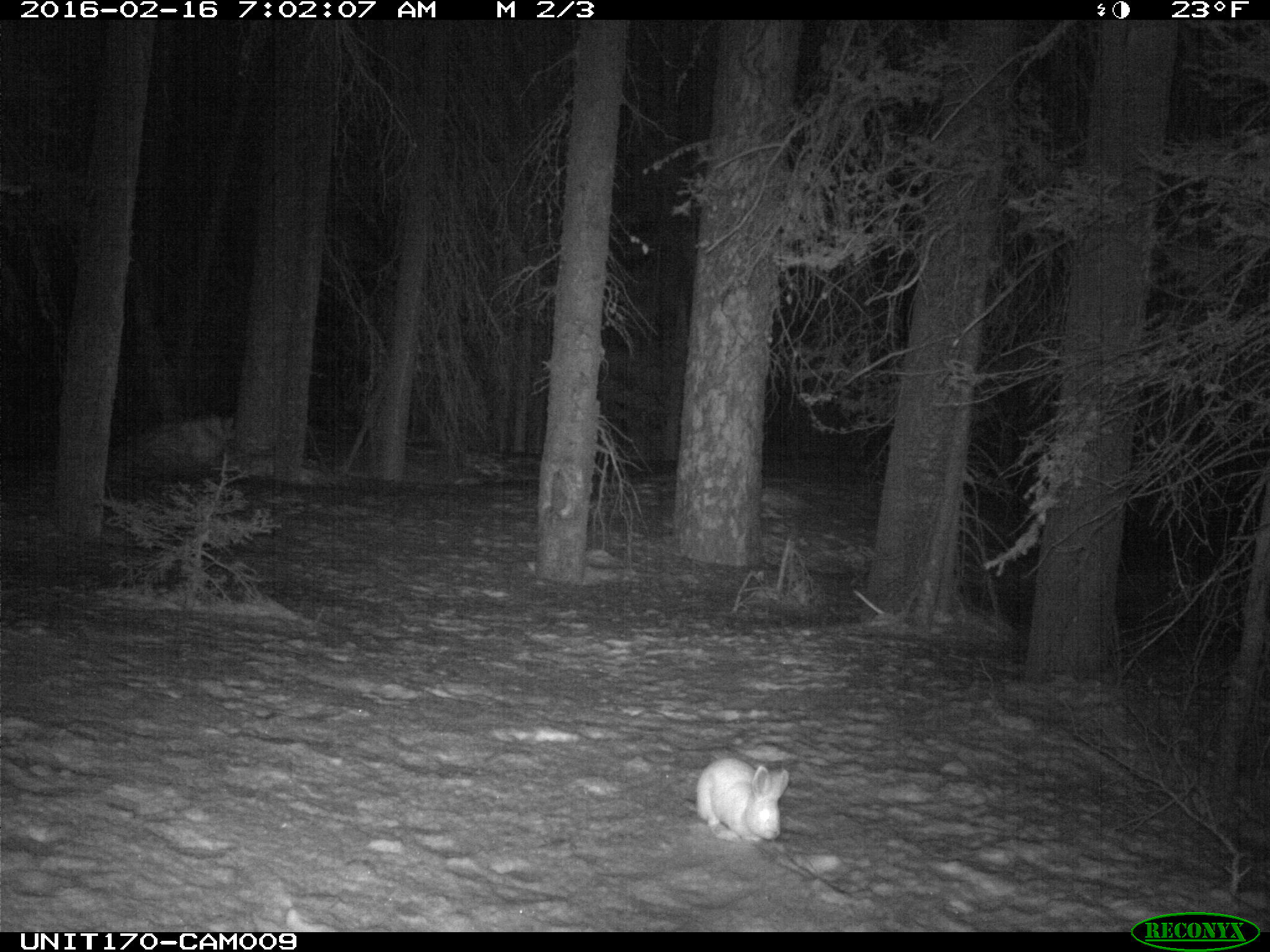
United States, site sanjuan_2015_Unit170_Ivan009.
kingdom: Animalia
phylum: Chordata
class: Mammalia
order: Lagomorpha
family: Leporidae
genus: Lepus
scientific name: Lepus americanus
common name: snowshoe hare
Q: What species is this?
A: Lepus americanus (snowshoe hare).